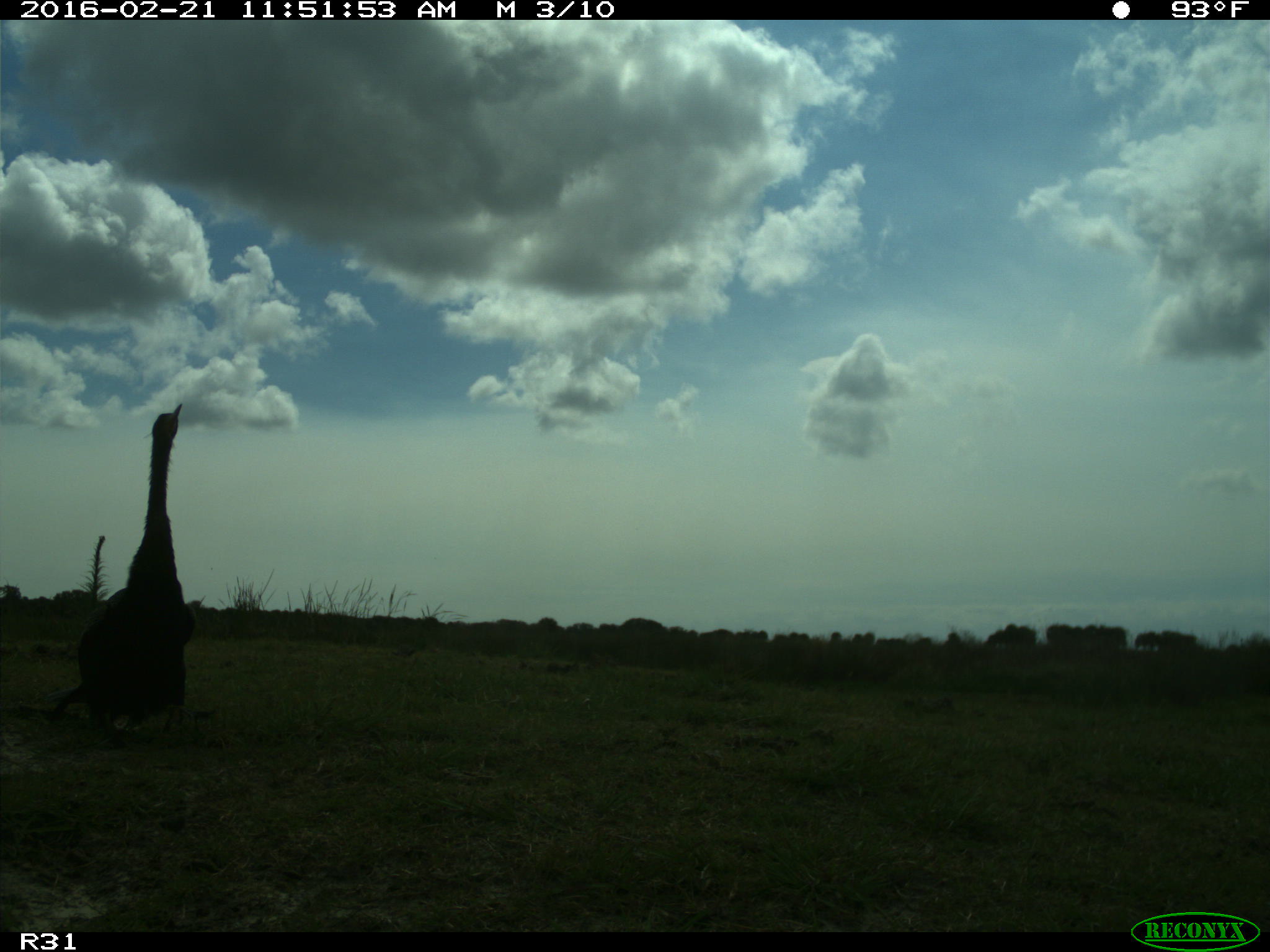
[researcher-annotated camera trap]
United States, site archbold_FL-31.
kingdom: Animalia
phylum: Chordata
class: Aves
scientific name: Aves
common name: birds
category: unidentified bird